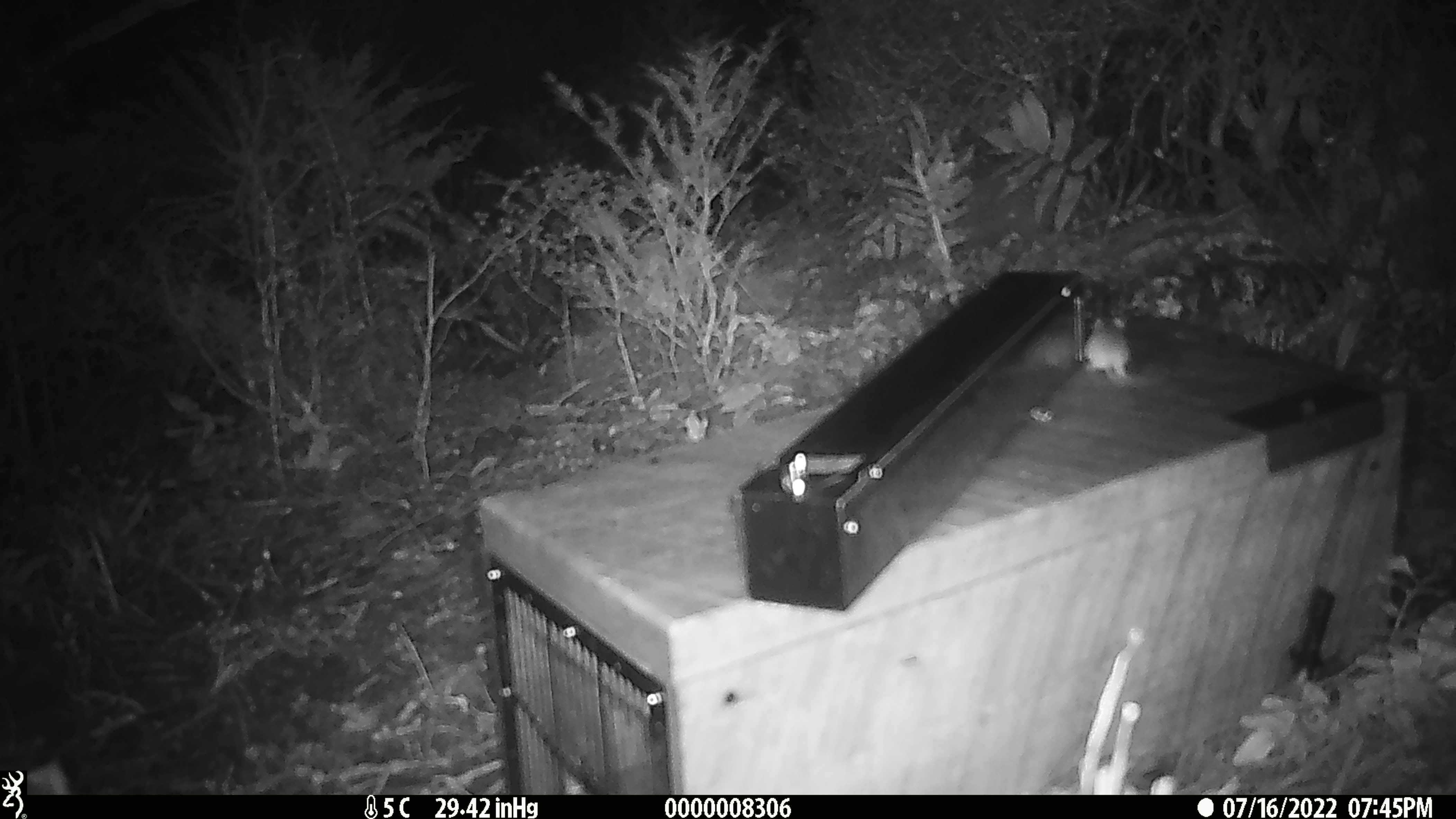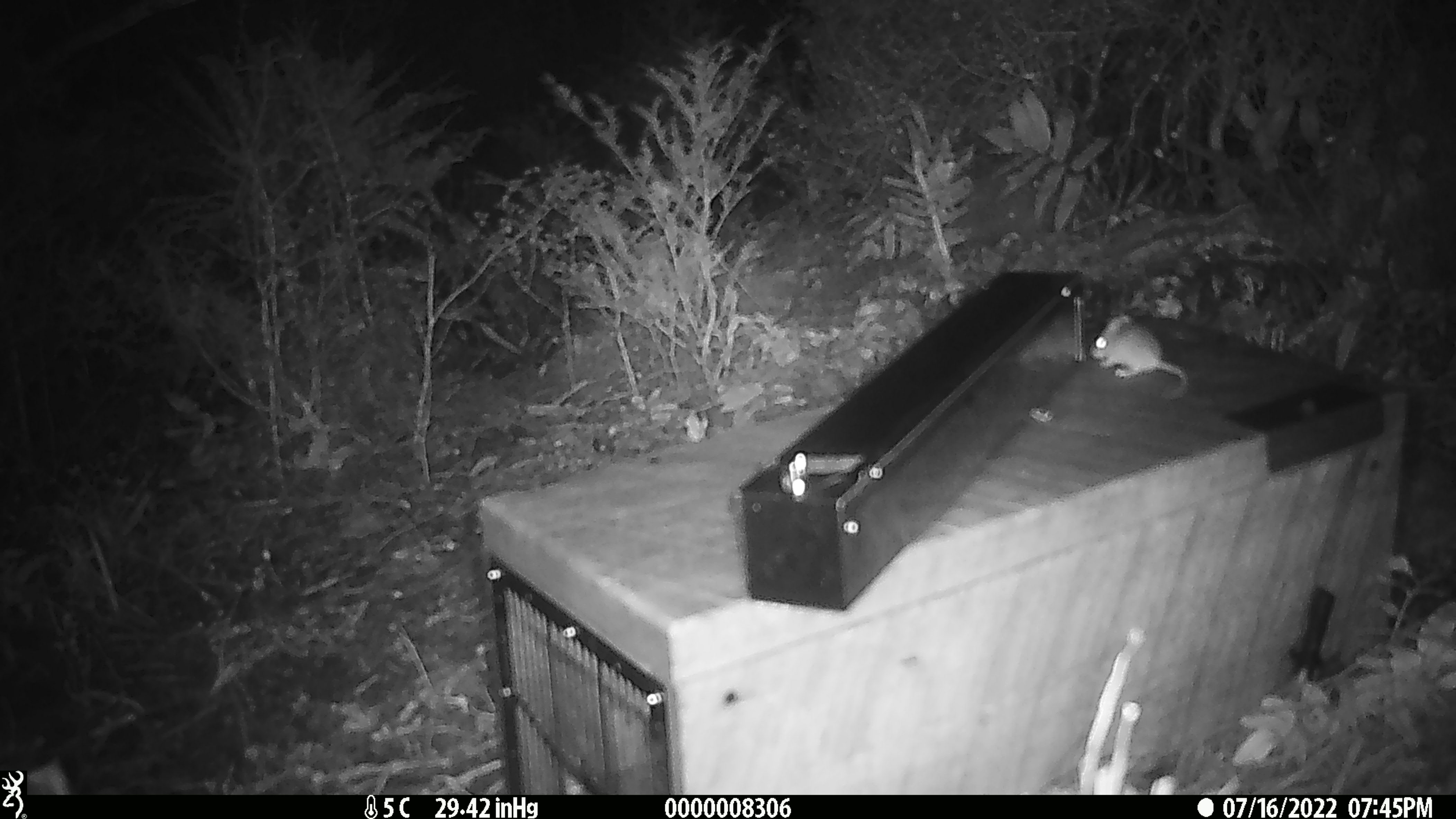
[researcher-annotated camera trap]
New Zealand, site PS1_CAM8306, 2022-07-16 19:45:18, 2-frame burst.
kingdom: Animalia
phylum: Chordata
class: Mammalia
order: Rodentia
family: Muridae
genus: Mus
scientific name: Mus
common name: mouse